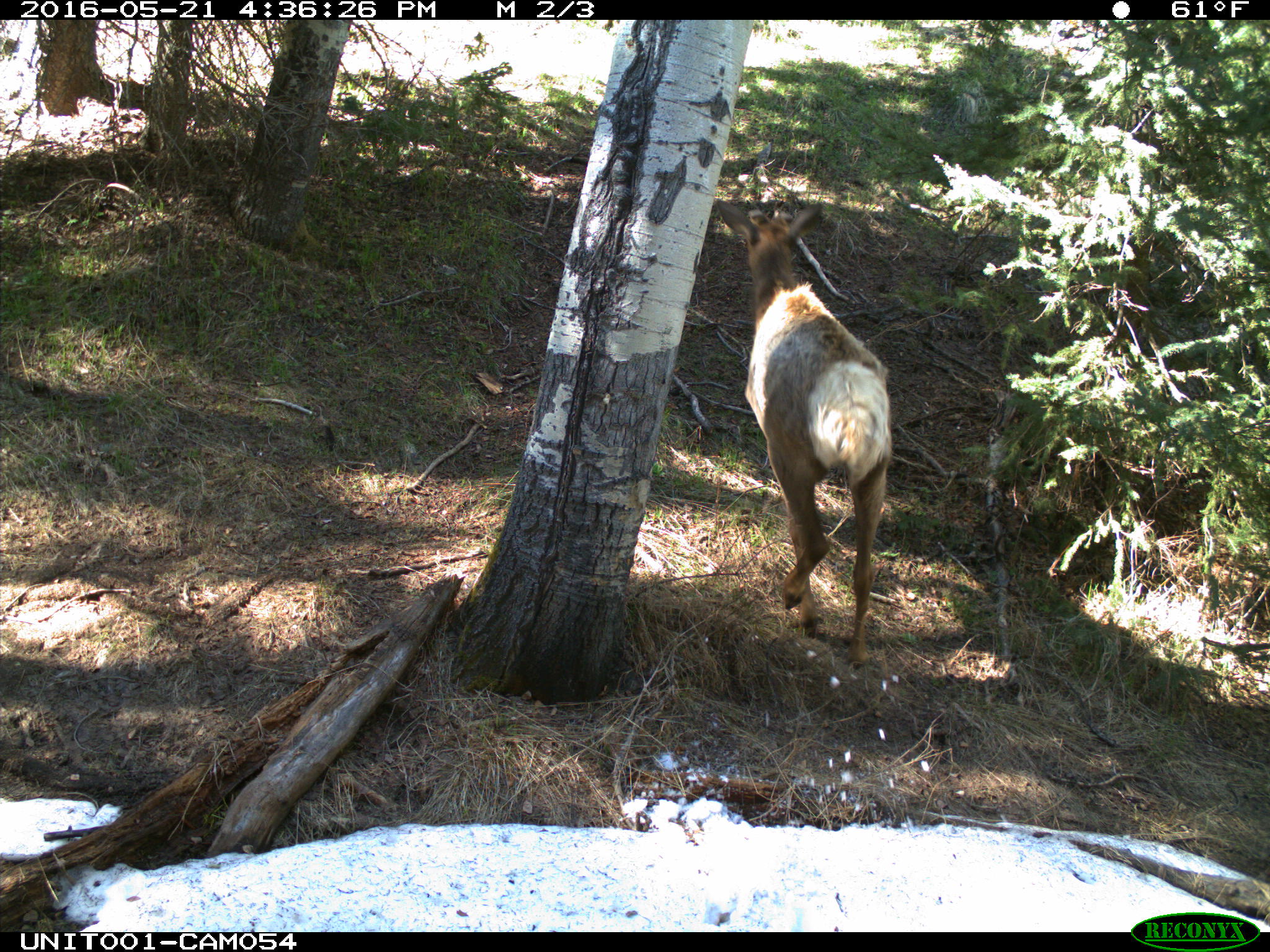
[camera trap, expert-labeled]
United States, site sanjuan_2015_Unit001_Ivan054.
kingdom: Animalia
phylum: Chordata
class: Mammalia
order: Artiodactyla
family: Cervidae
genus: Cervus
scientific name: Cervus elaphus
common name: red deer